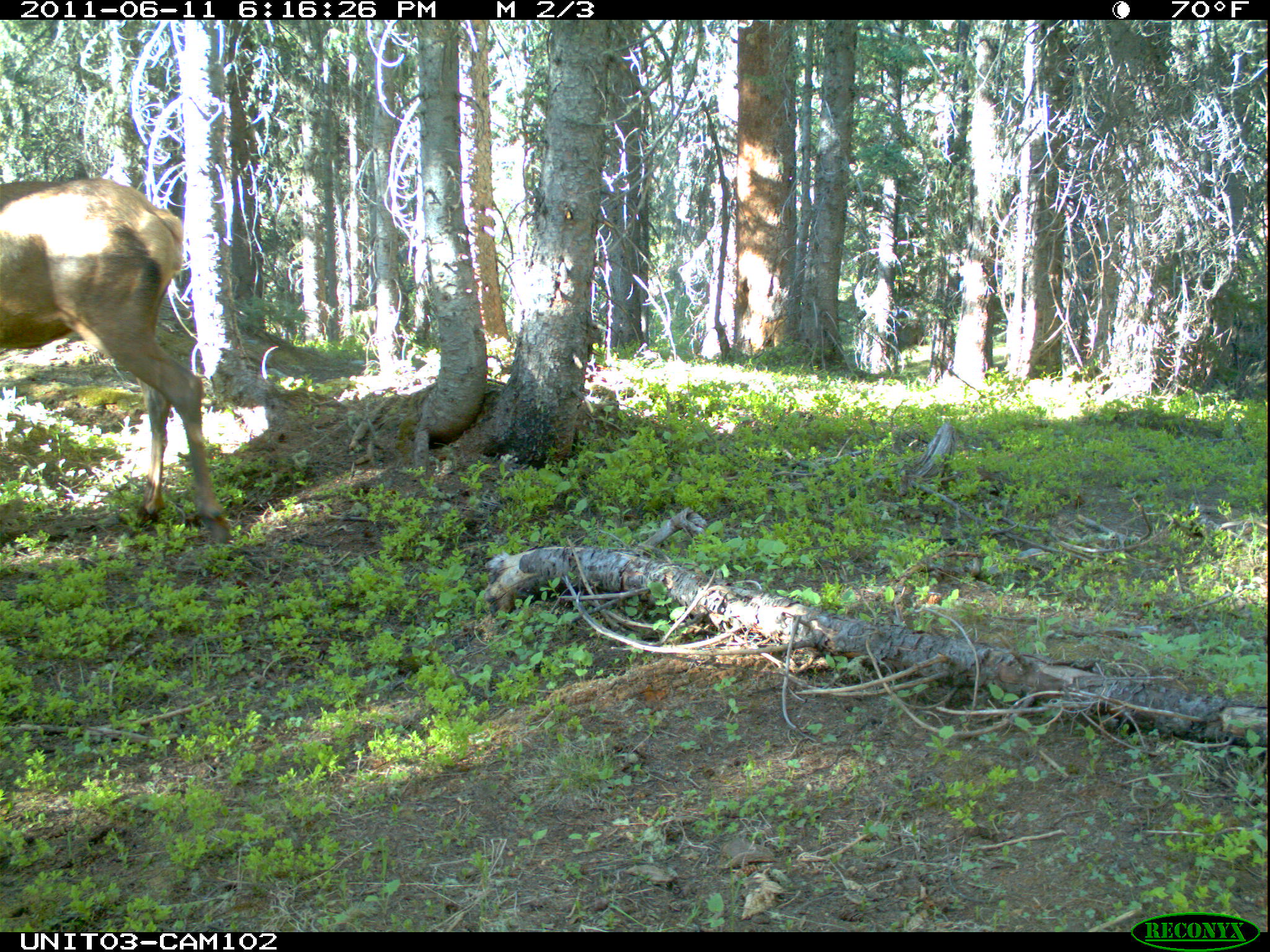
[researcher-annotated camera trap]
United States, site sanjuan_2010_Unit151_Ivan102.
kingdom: Animalia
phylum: Chordata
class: Mammalia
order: Artiodactyla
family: Cervidae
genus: Cervus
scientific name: Cervus elaphus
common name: red deer